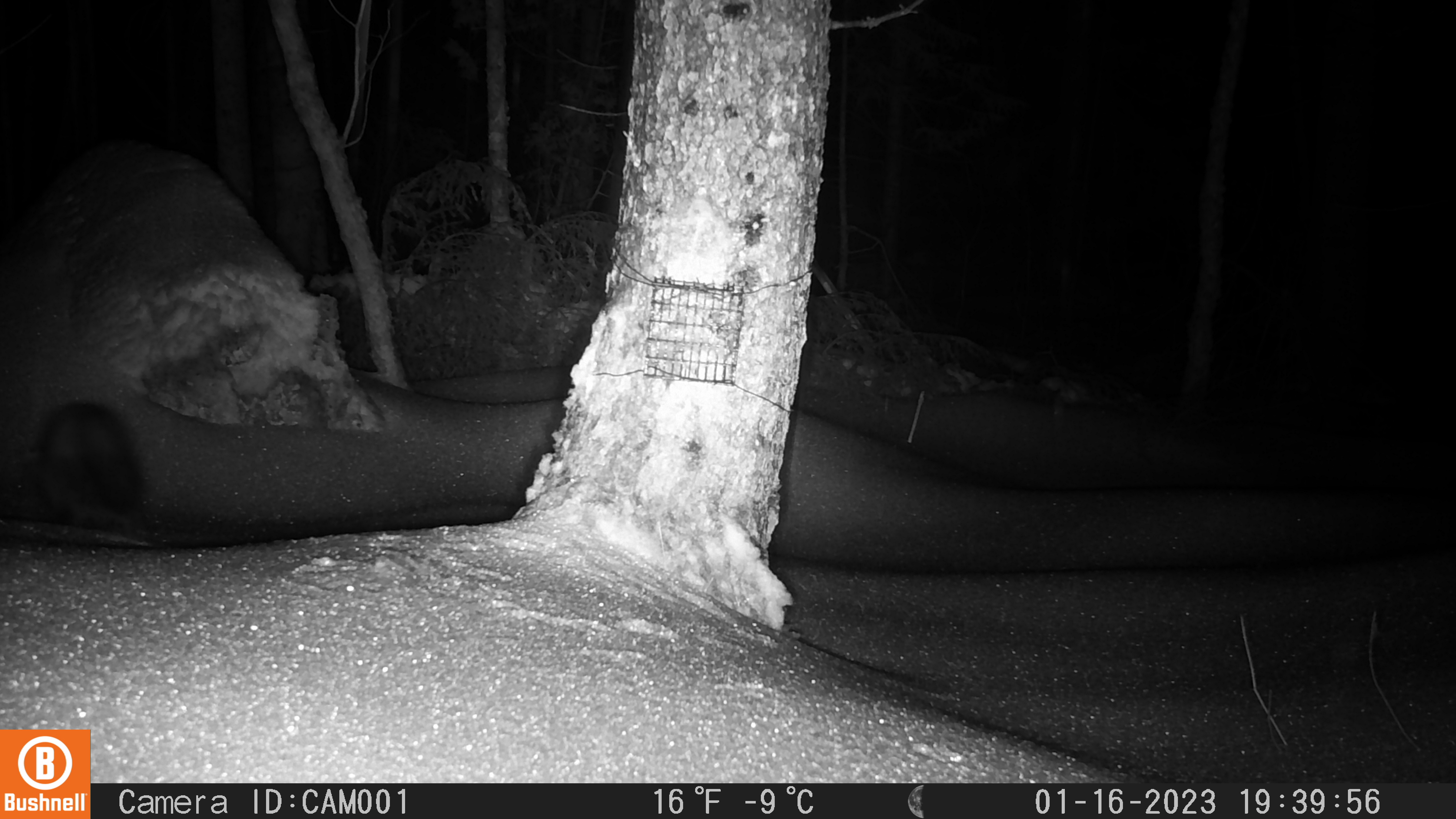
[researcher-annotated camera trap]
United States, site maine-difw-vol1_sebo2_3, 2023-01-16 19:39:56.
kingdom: Animalia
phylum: Chordata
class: Mammalia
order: Carnivora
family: Mustelidae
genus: Martes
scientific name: Martes americana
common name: american marten